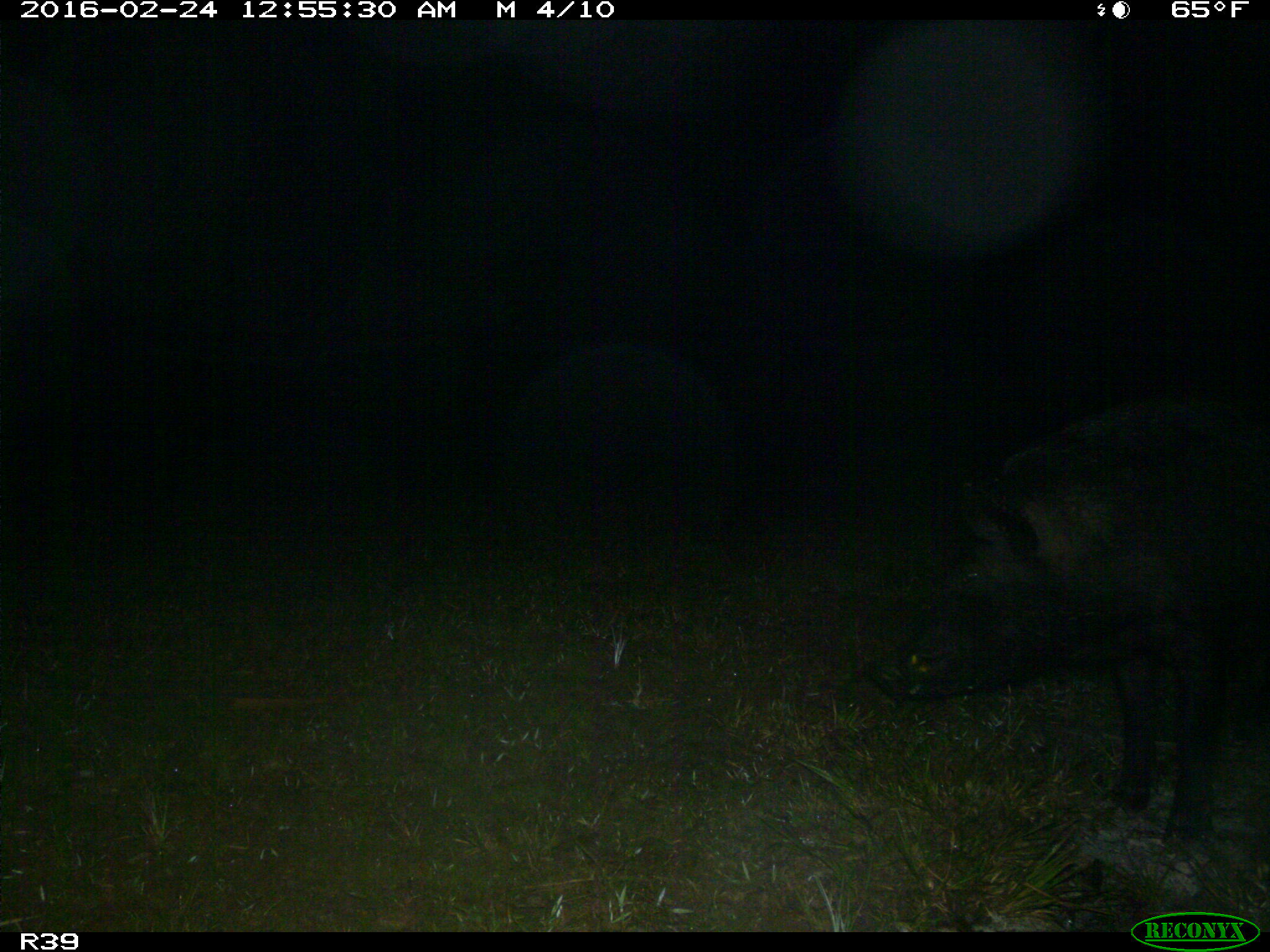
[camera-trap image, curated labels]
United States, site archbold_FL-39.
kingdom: Animalia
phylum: Chordata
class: Mammalia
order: Artiodactyla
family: Suidae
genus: Sus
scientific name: Sus scrofa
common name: wild boar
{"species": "Sus scrofa (wild boar)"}